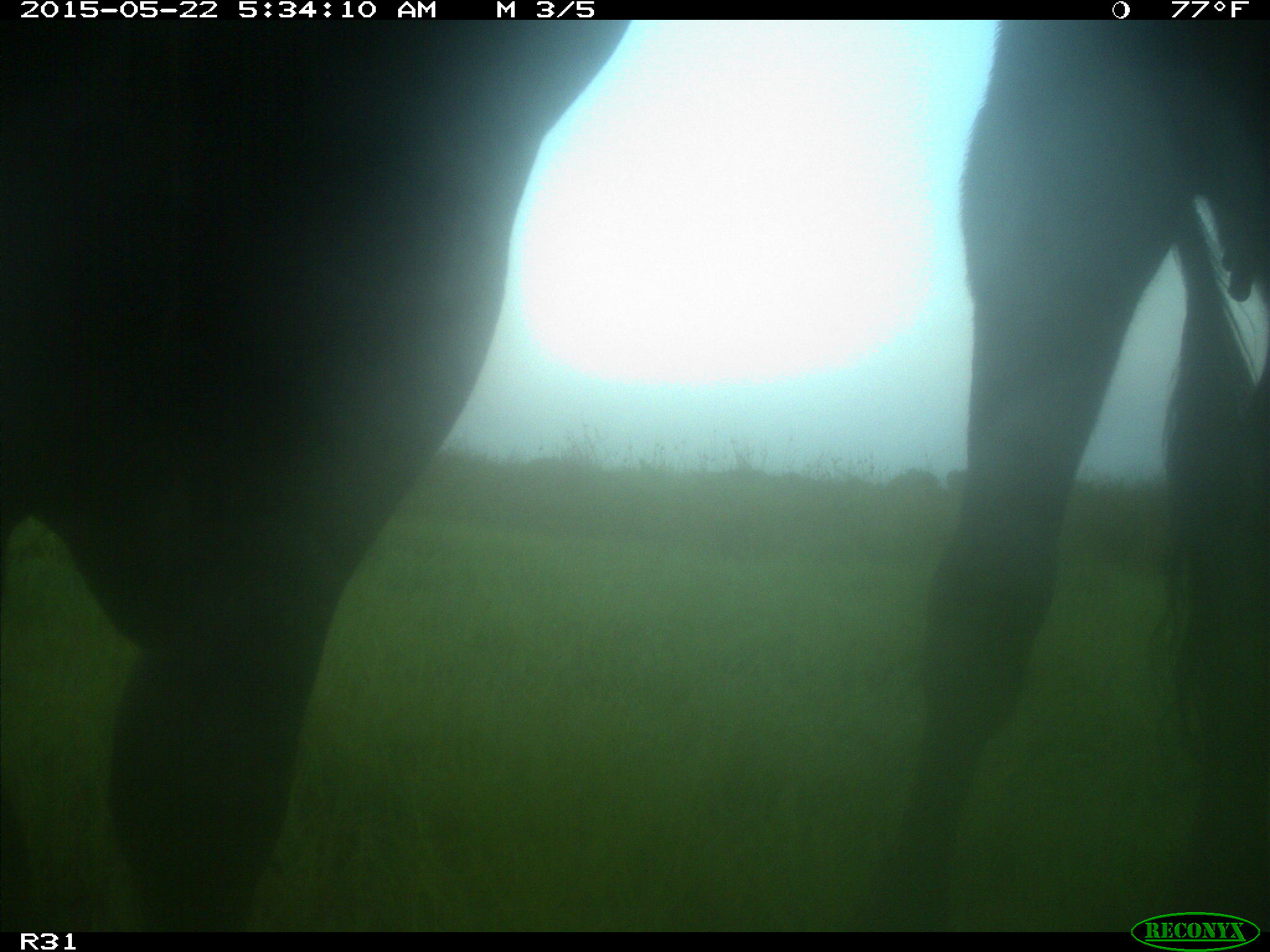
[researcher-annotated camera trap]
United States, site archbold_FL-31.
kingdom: Animalia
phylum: Chordata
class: Mammalia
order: Artiodactyla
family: Bovidae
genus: Bos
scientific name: Bos taurus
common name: domestic cow